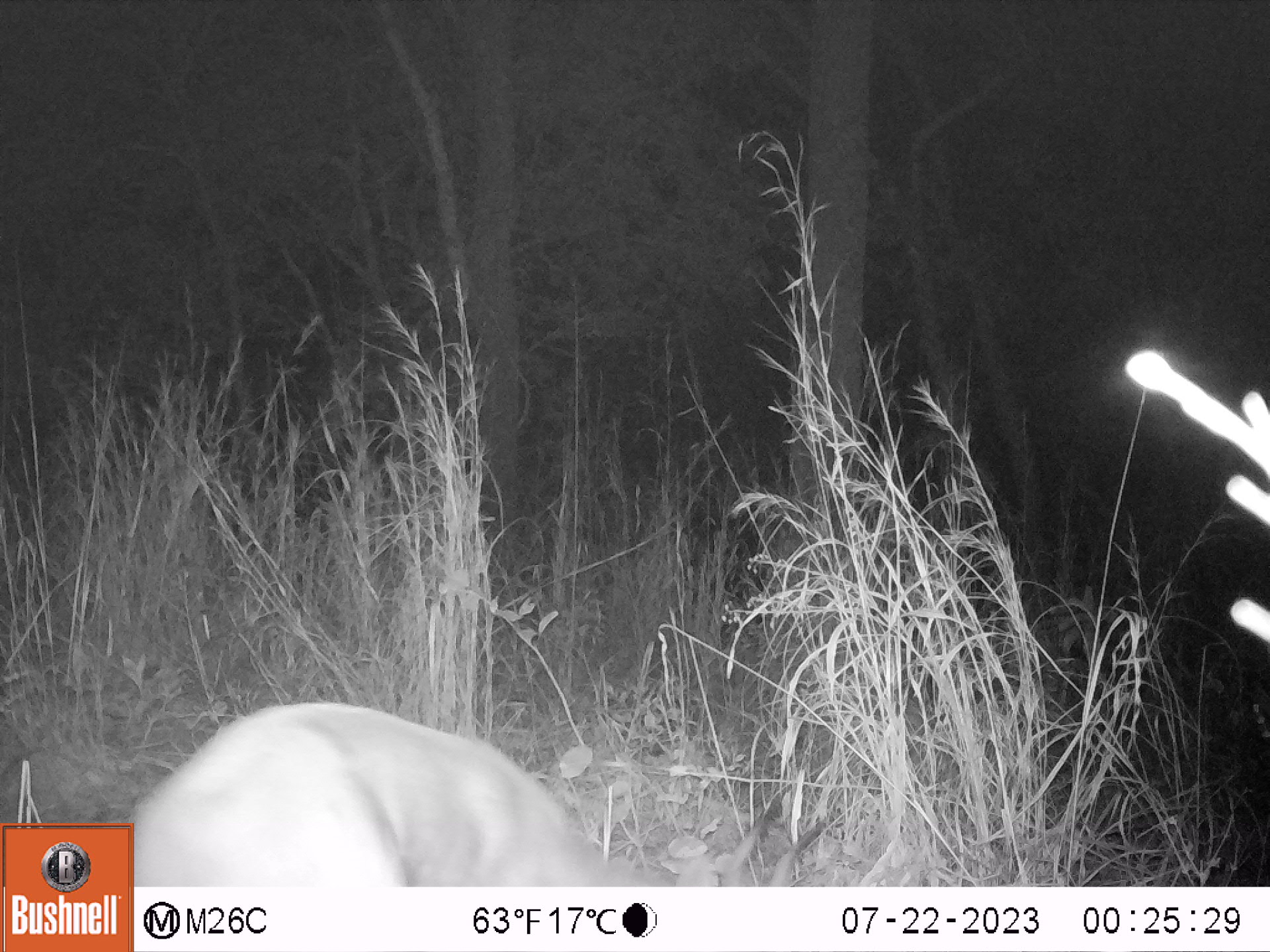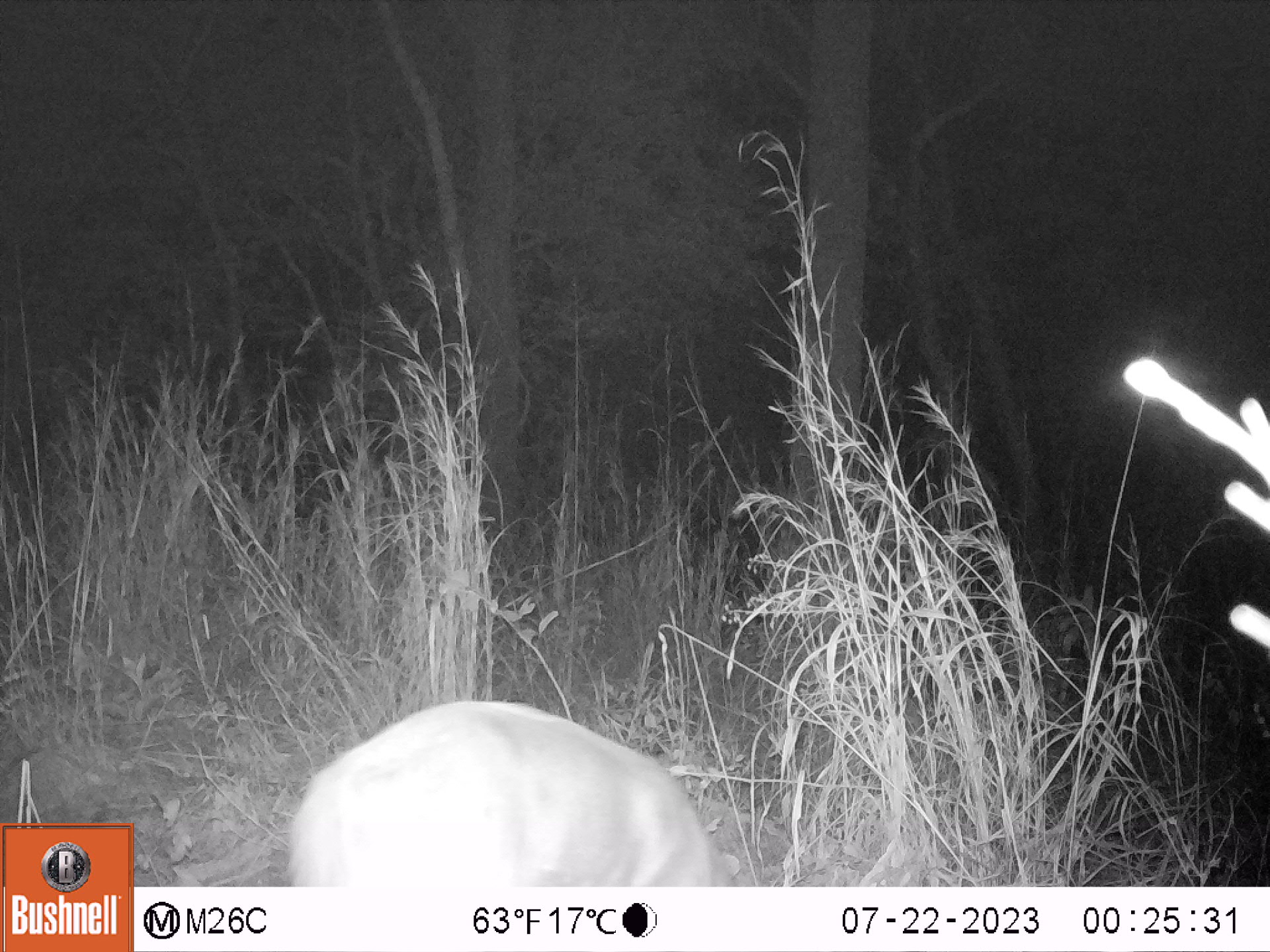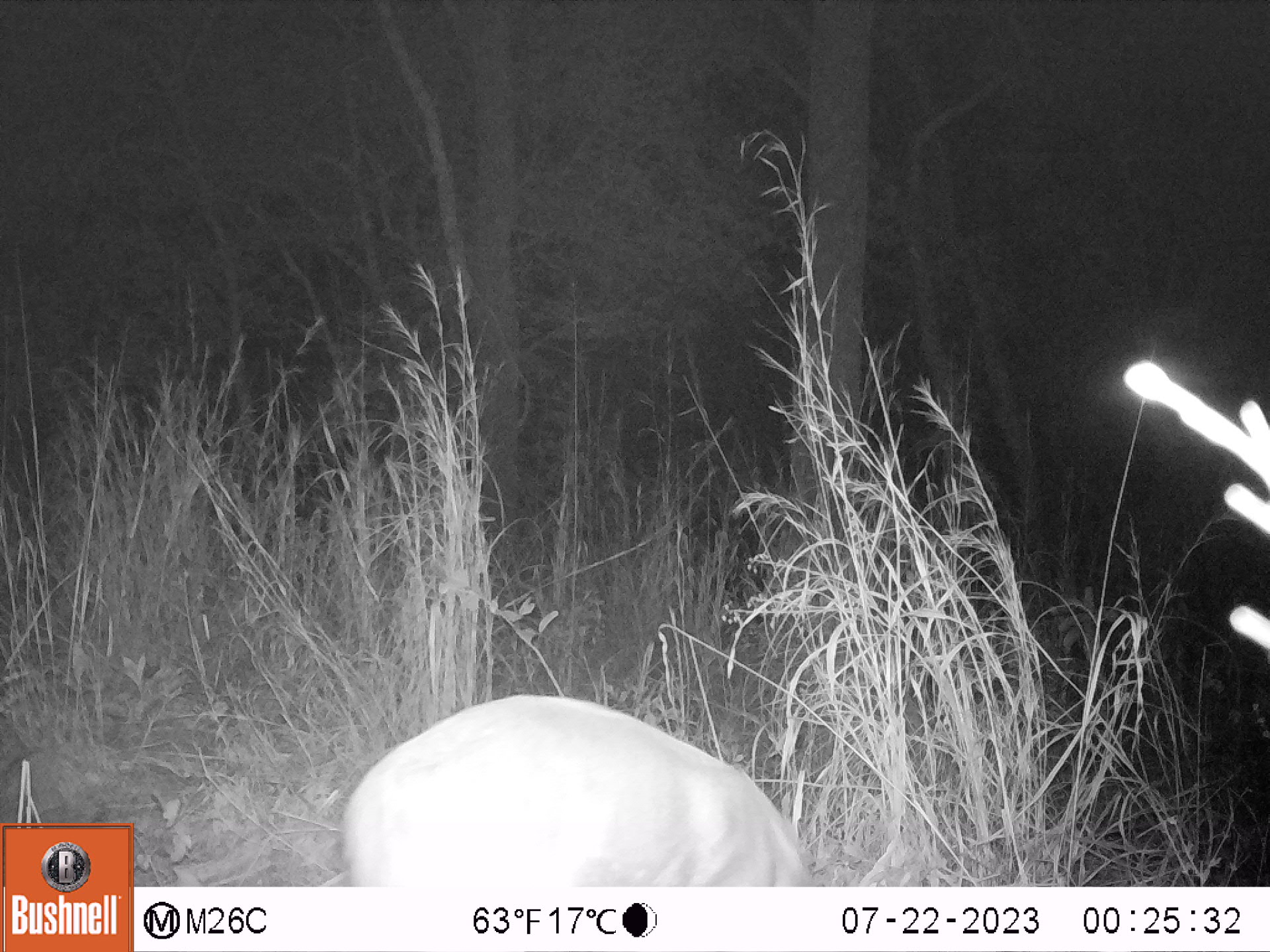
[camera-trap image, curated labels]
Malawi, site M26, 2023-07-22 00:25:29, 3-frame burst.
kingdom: Animalia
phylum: Chordata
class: Mammalia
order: Artiodactyla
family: Bovidae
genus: Tragelaphus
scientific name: Tragelaphus sylvaticus sylvaticus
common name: cape bushbuck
Cape bushbuck (Tragelaphus sylvaticus sylvaticus), count 1.